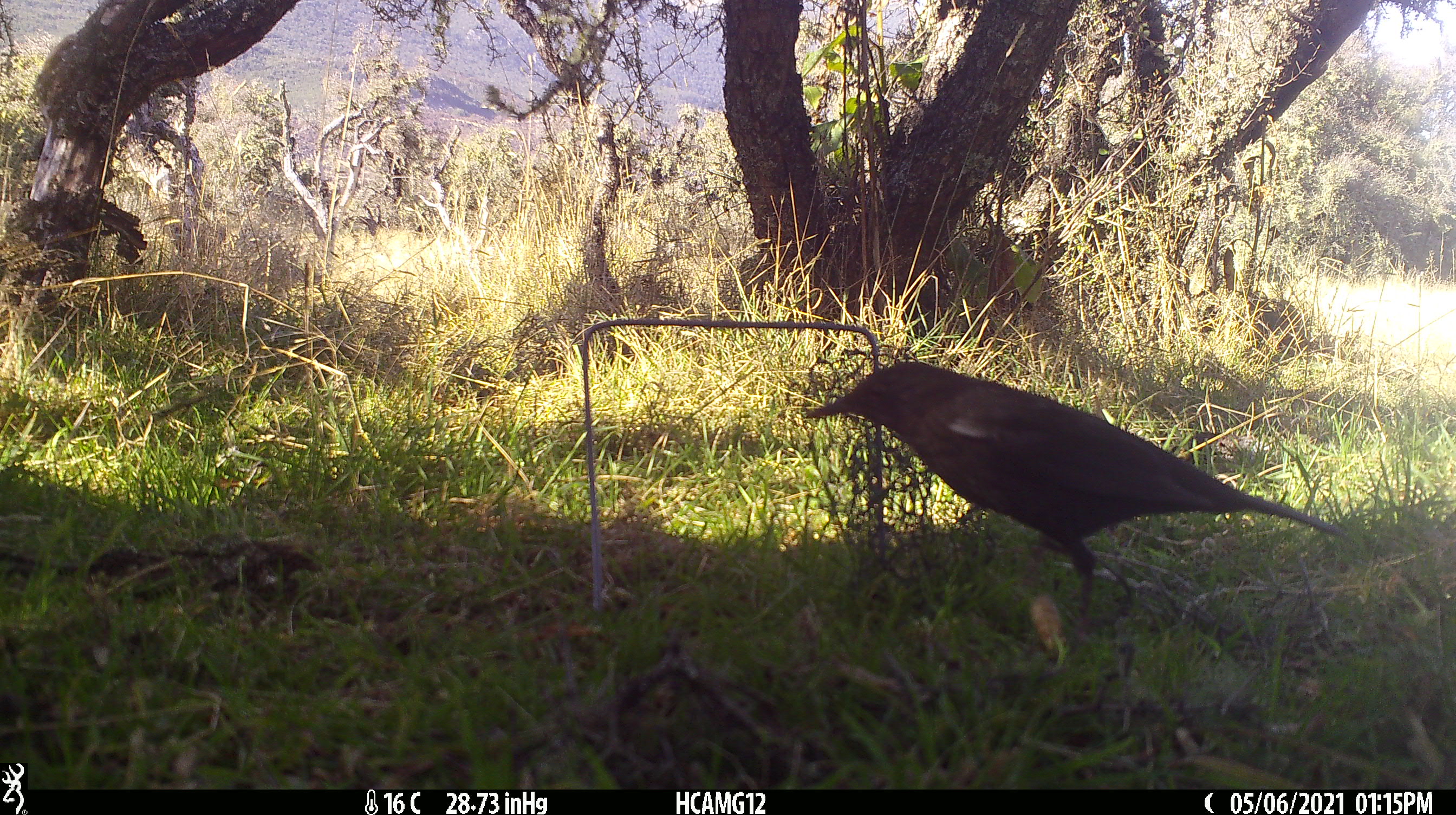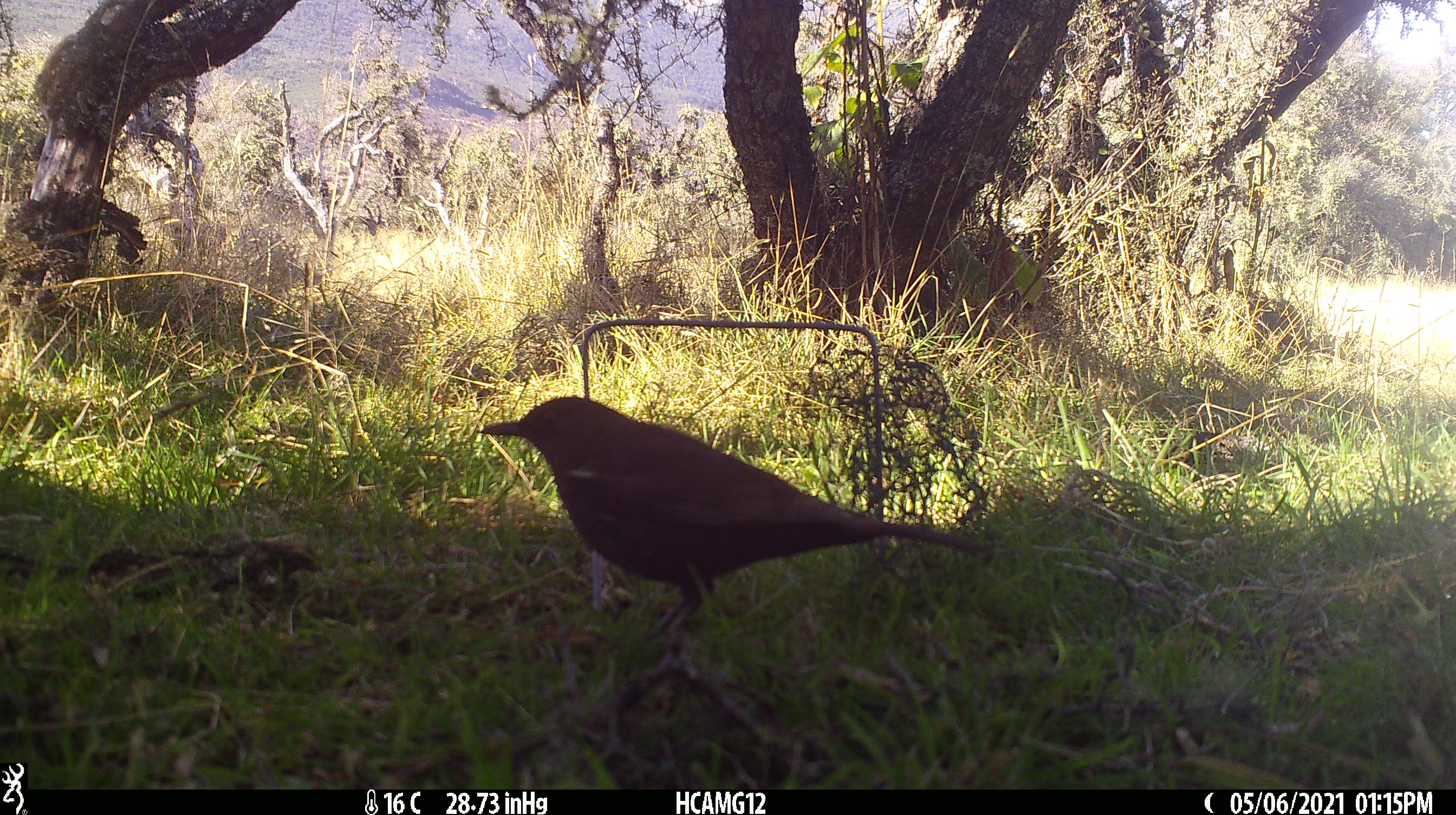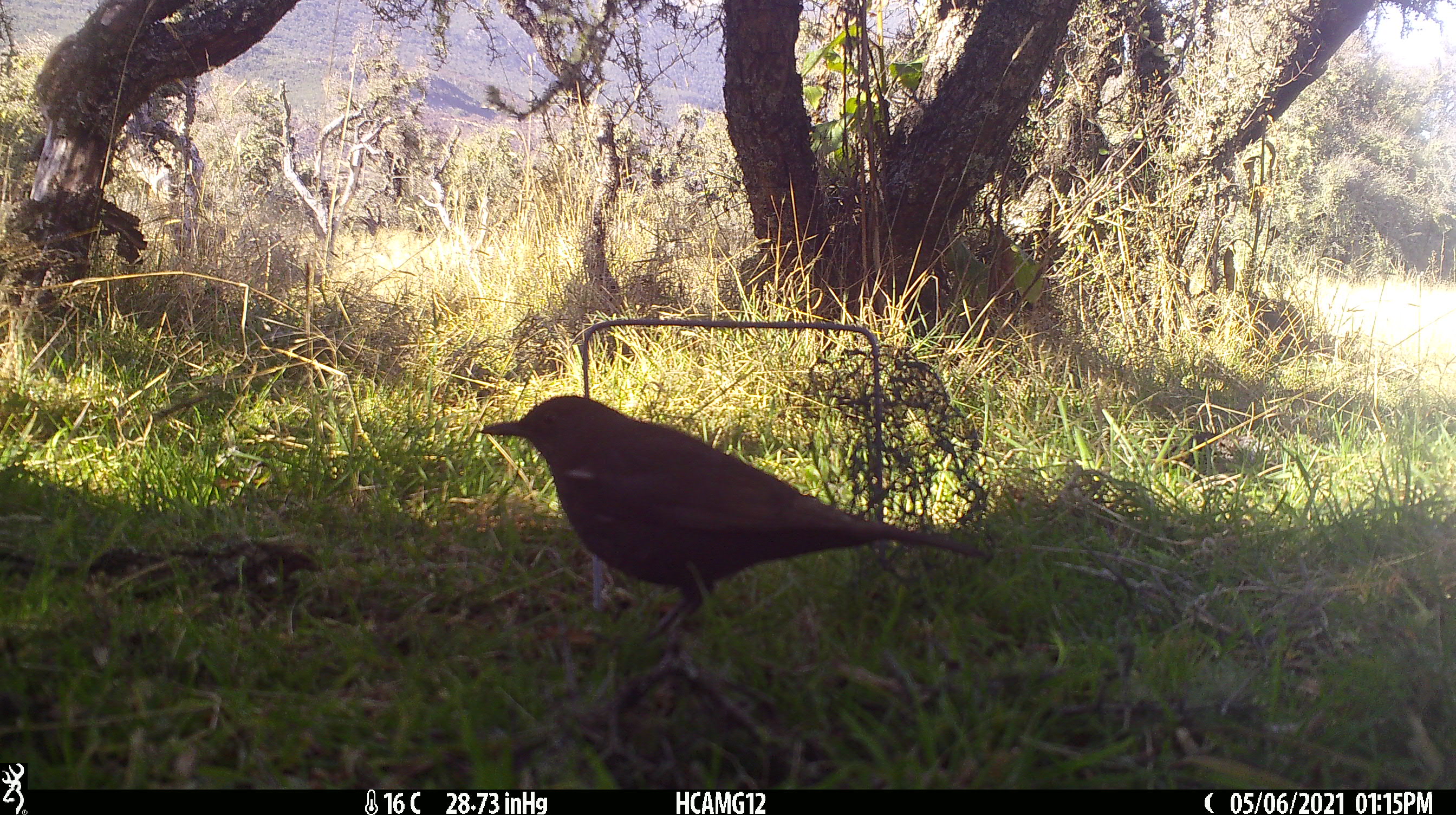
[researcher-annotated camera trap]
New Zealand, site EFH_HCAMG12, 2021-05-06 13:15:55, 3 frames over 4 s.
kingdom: Animalia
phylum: Chordata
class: Aves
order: Passeriformes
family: Turdidae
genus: Turdus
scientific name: Turdus merula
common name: eurasian blackbird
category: blackbird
Blackbird (eurasian blackbird) (Turdus merula).